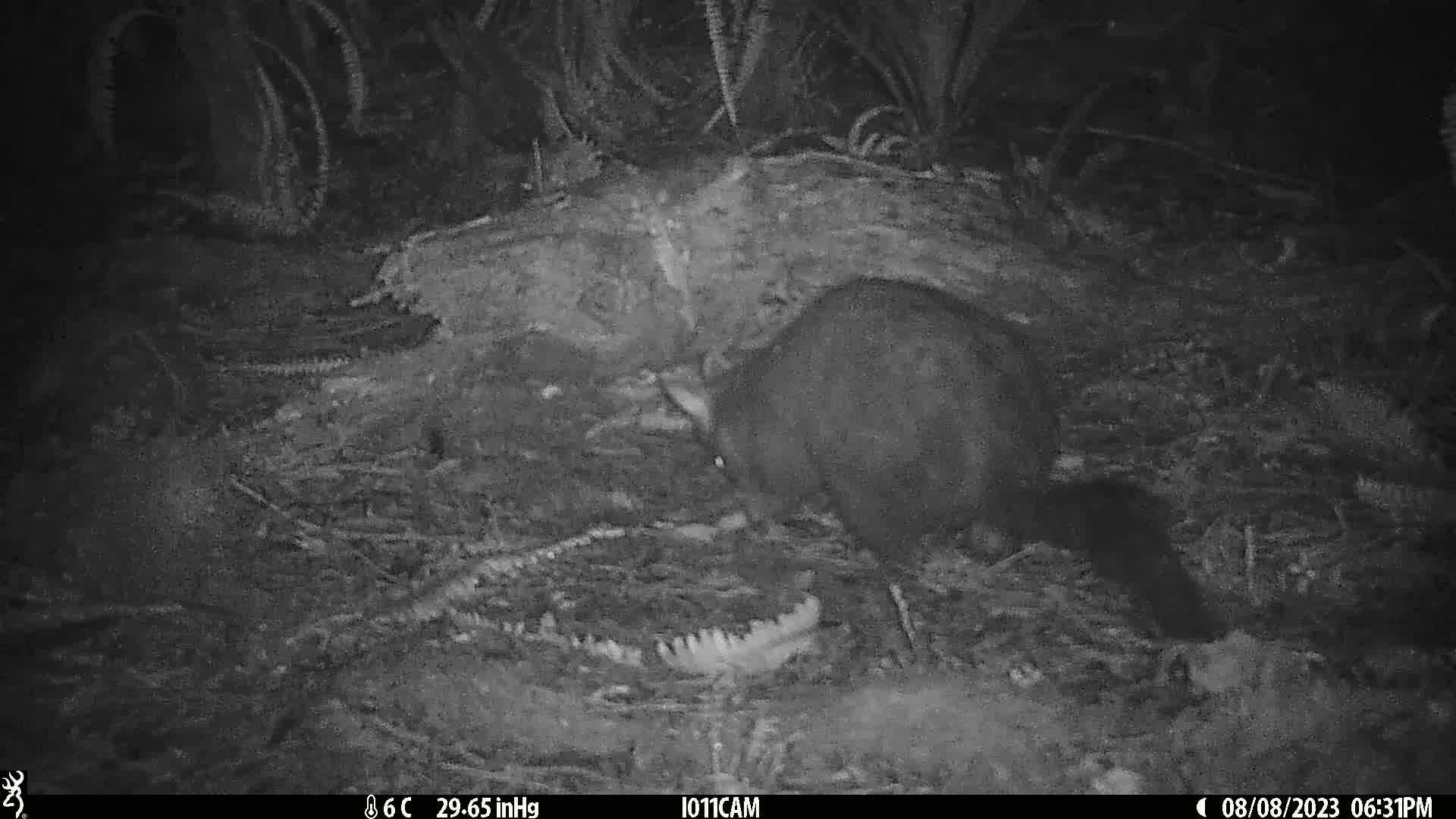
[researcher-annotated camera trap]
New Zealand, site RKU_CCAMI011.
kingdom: Animalia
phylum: Chordata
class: Mammalia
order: Diprotodontia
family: Phalangeridae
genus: Trichosurus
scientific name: Trichosurus vulpecula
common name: common brushtail possum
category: possum